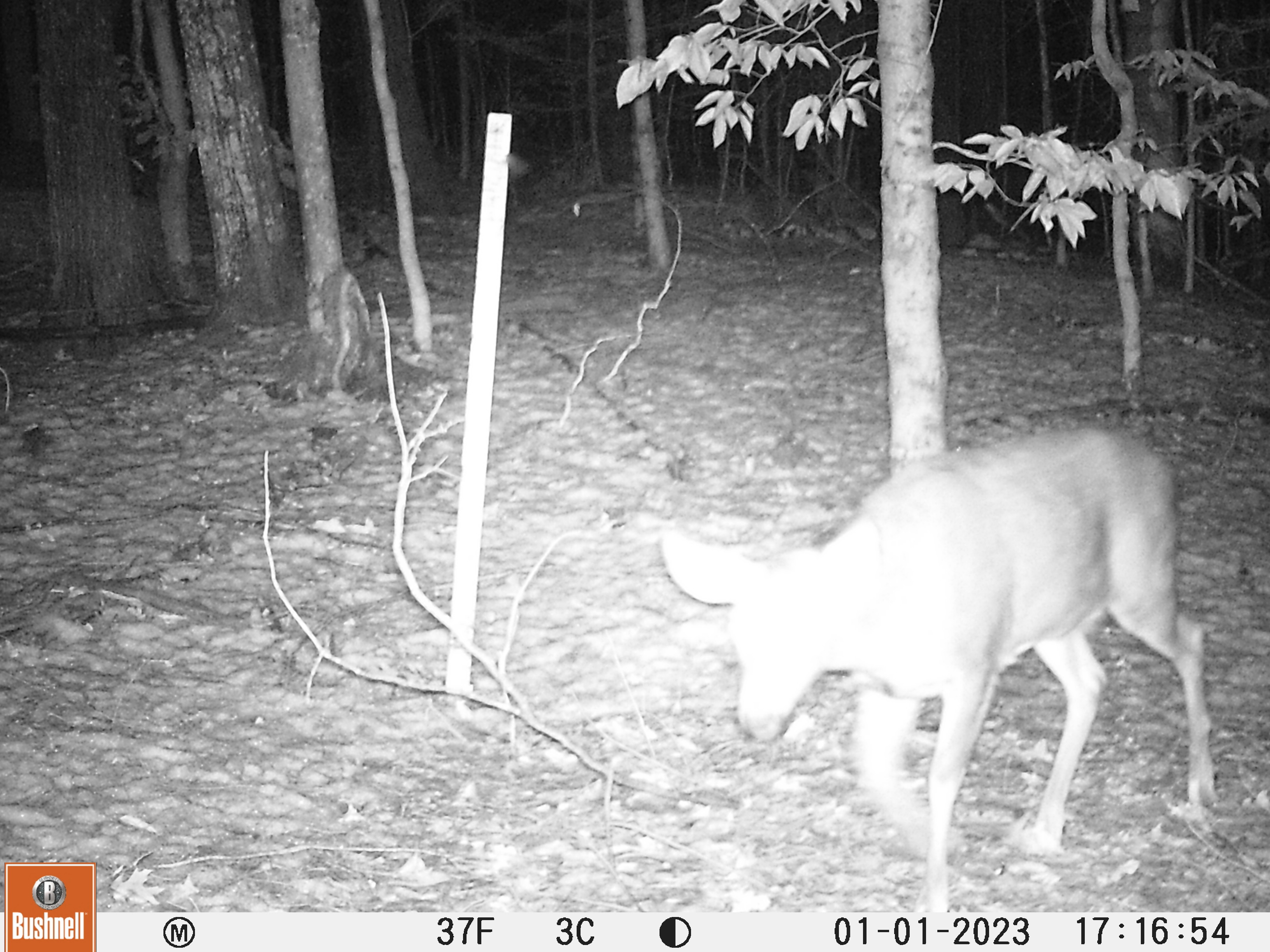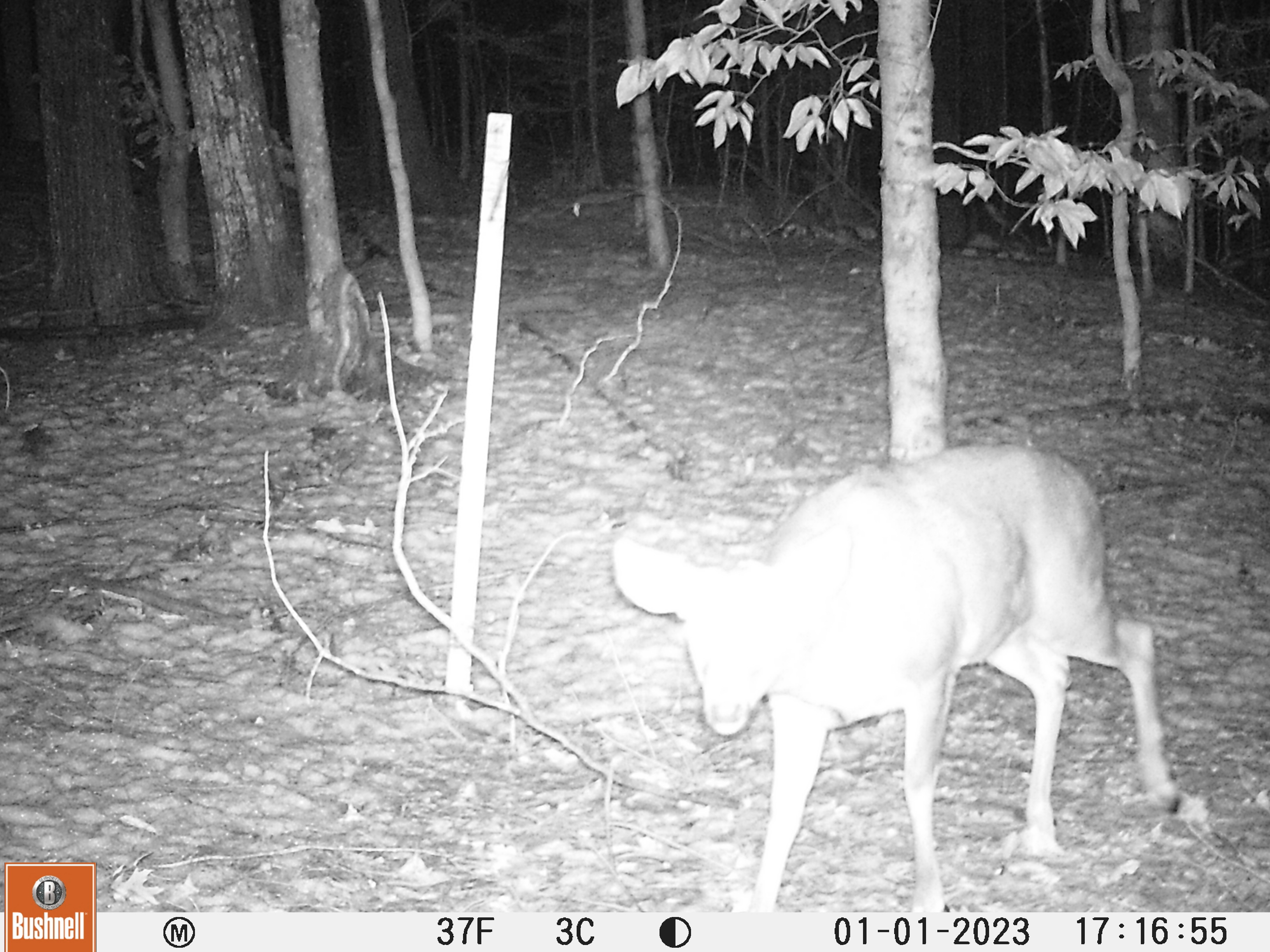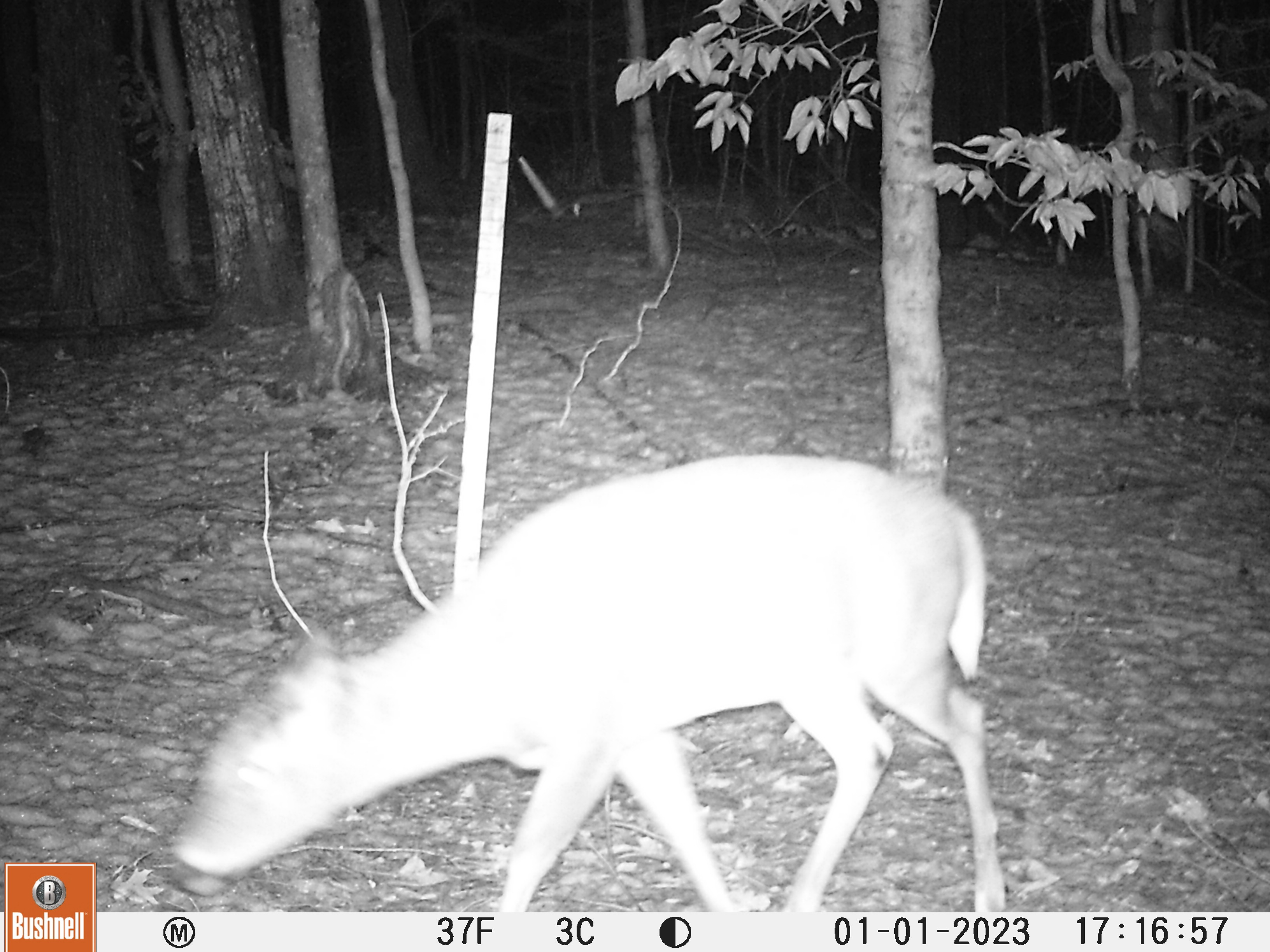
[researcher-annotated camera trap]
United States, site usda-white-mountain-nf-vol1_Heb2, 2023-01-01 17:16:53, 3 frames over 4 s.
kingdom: Animalia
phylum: Chordata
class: Mammalia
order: Artiodactyla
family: Cervidae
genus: Odocoileus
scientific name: Odocoileus virginianus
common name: white-tailed deer